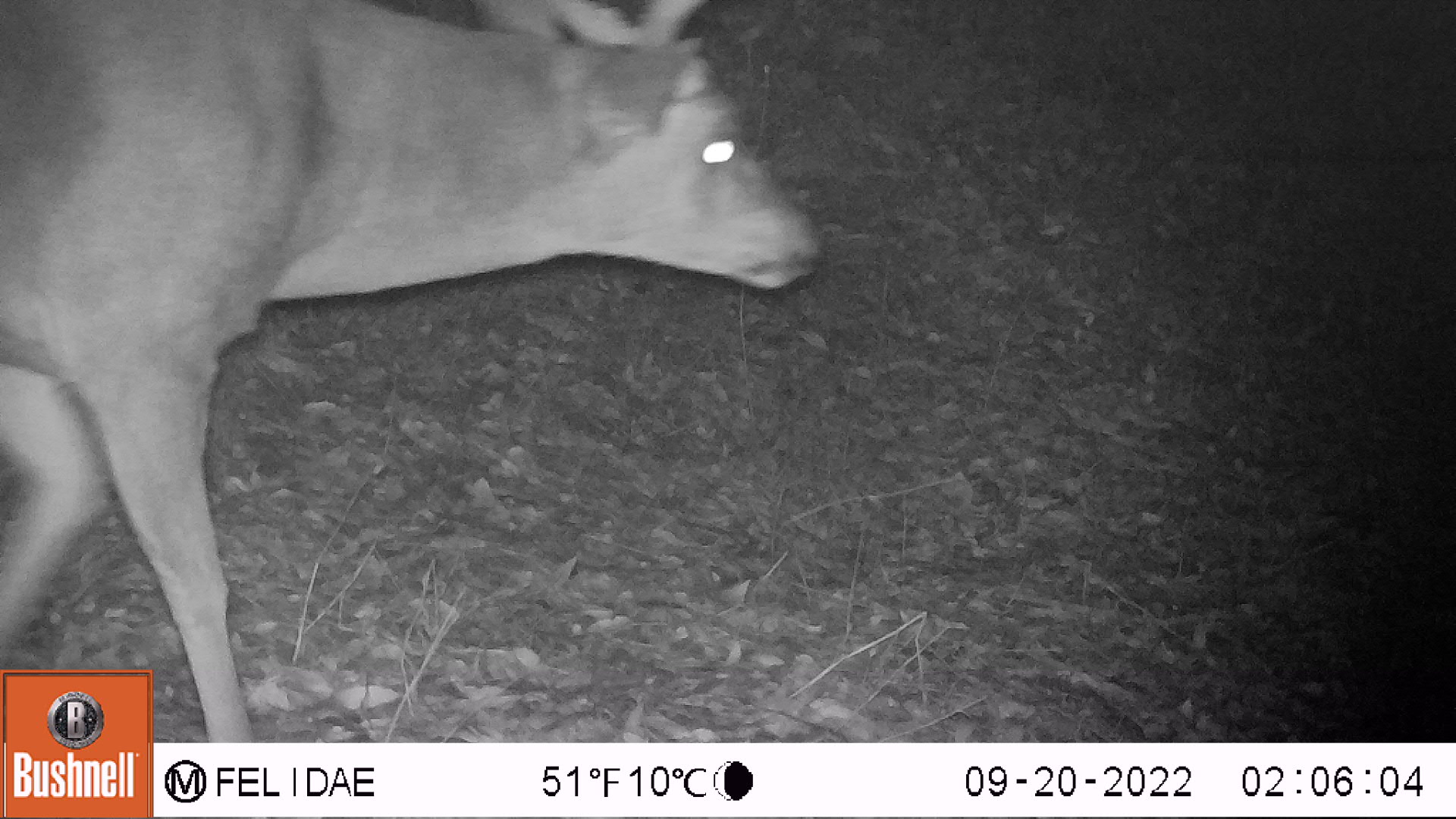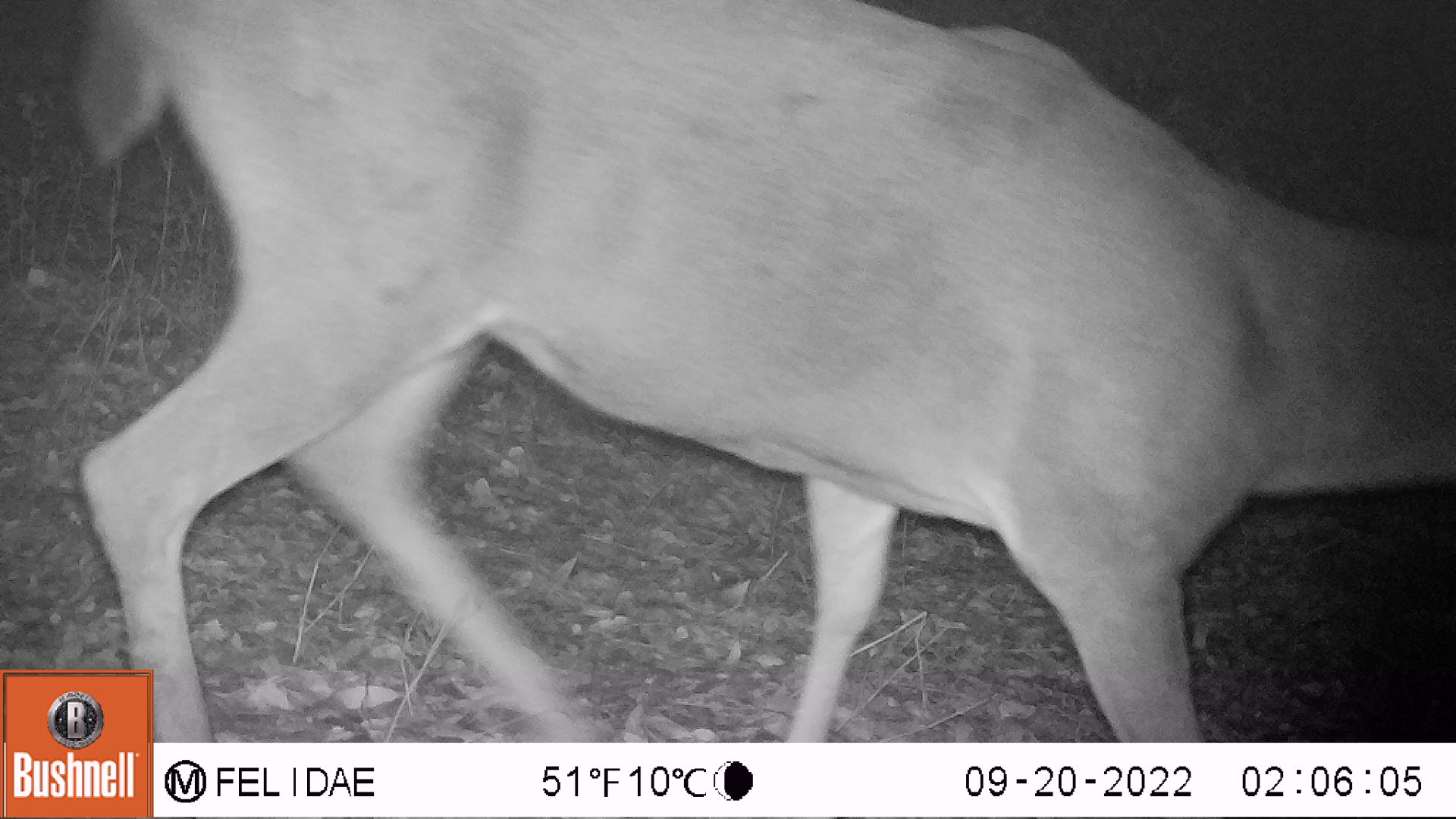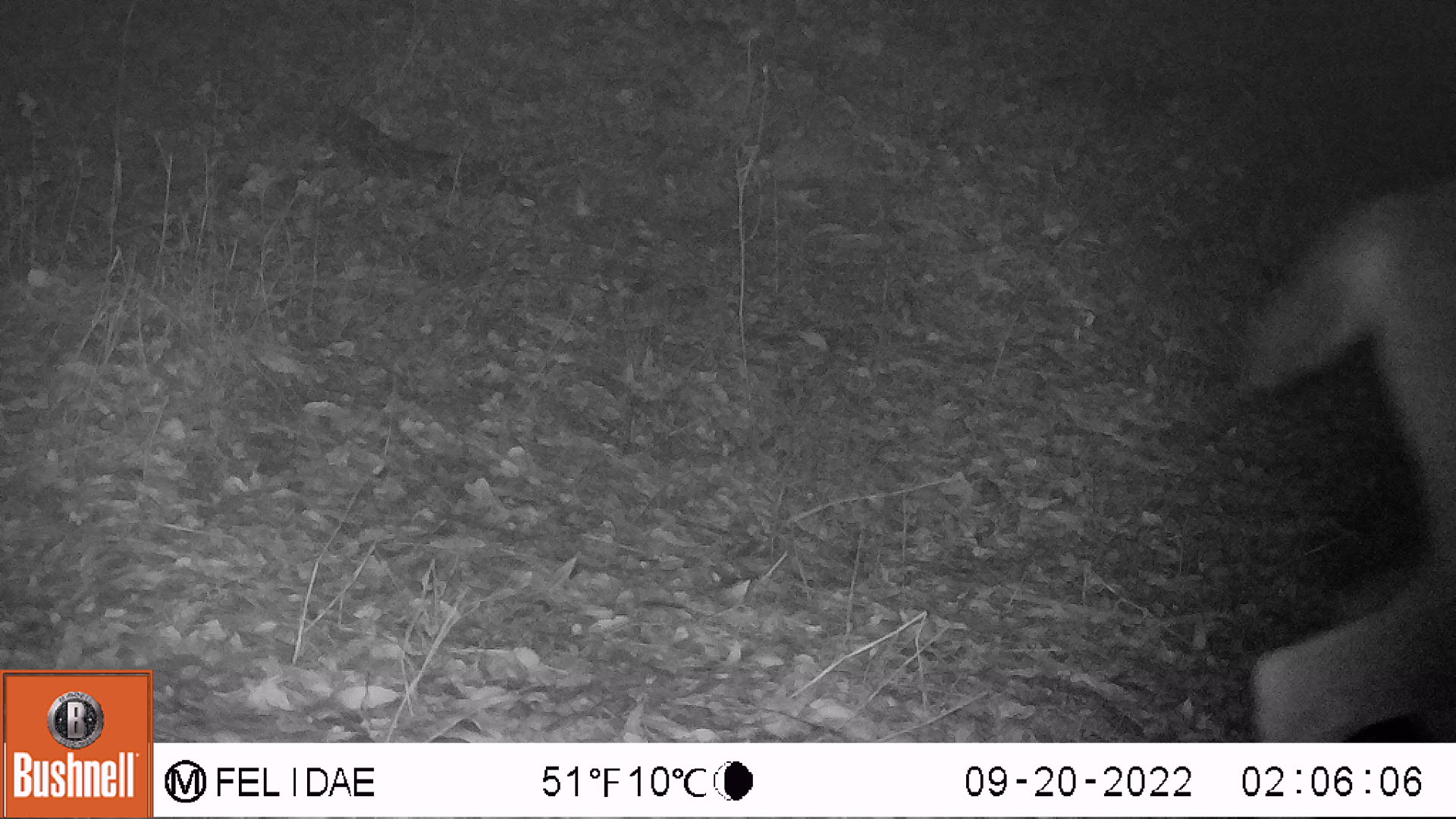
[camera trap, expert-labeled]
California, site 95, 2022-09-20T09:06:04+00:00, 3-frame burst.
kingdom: Animalia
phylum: Chordata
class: Mammalia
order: Artiodactyla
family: Cervidae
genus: Odocoileus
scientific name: Odocoileus hemionus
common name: mule deer